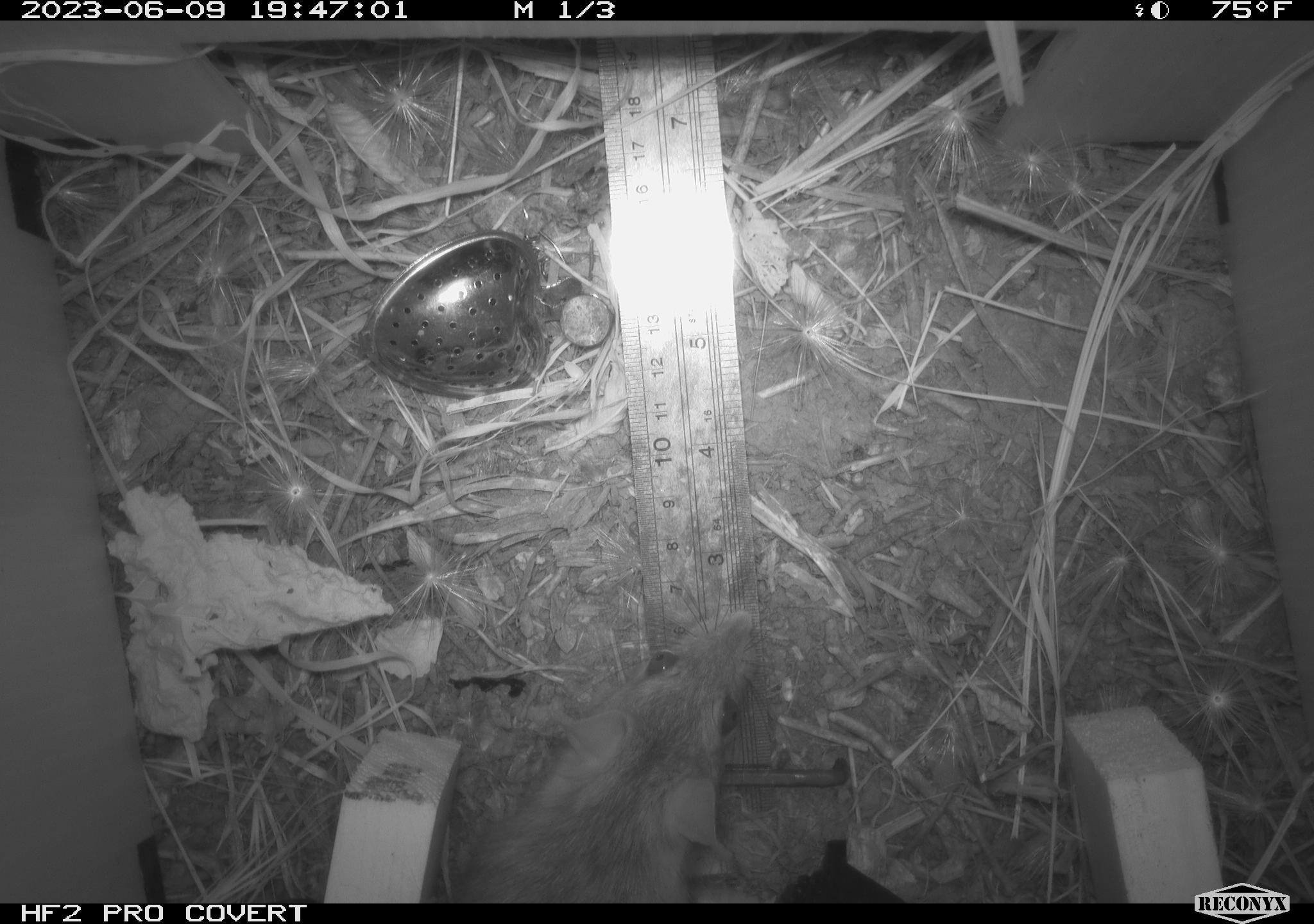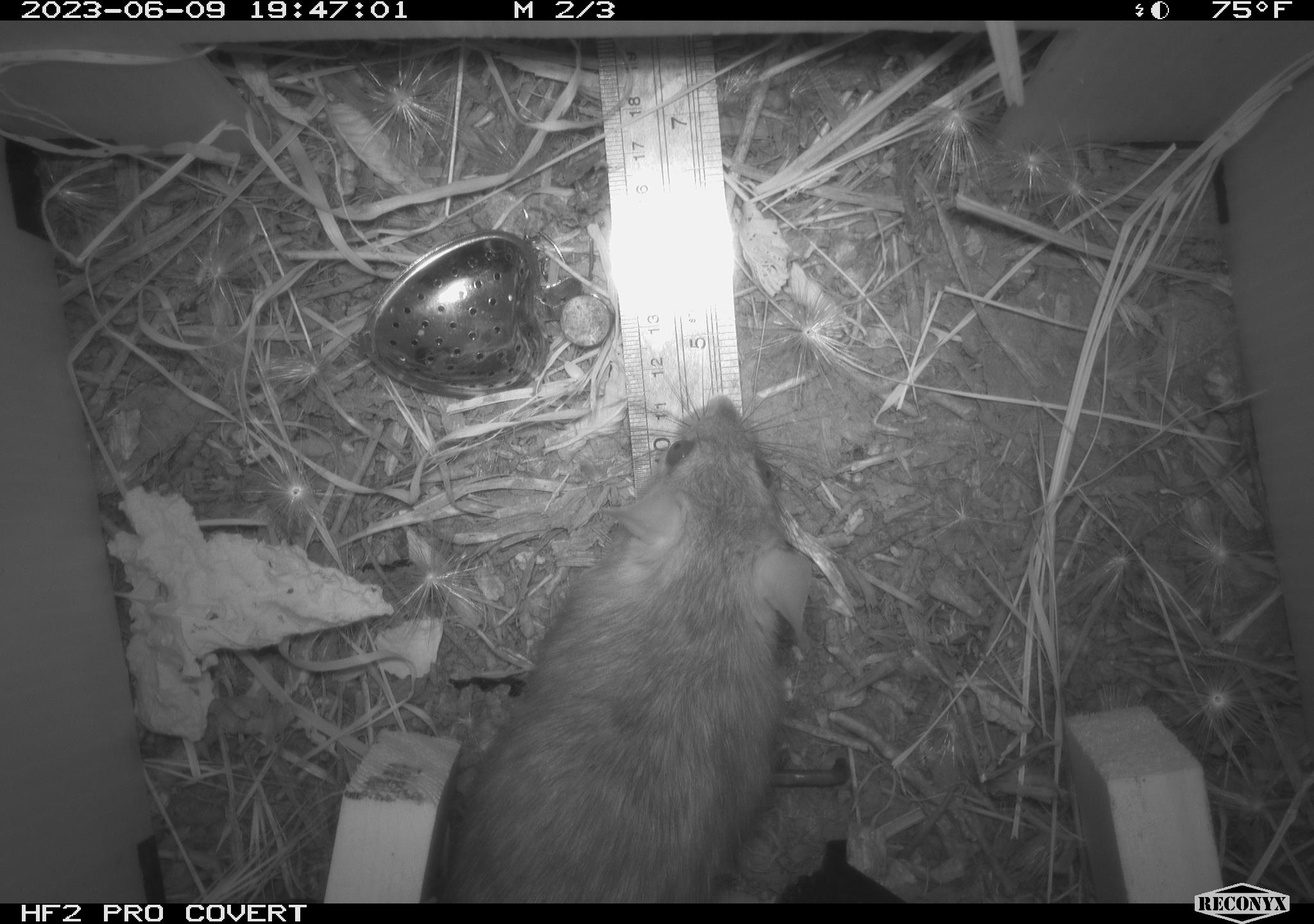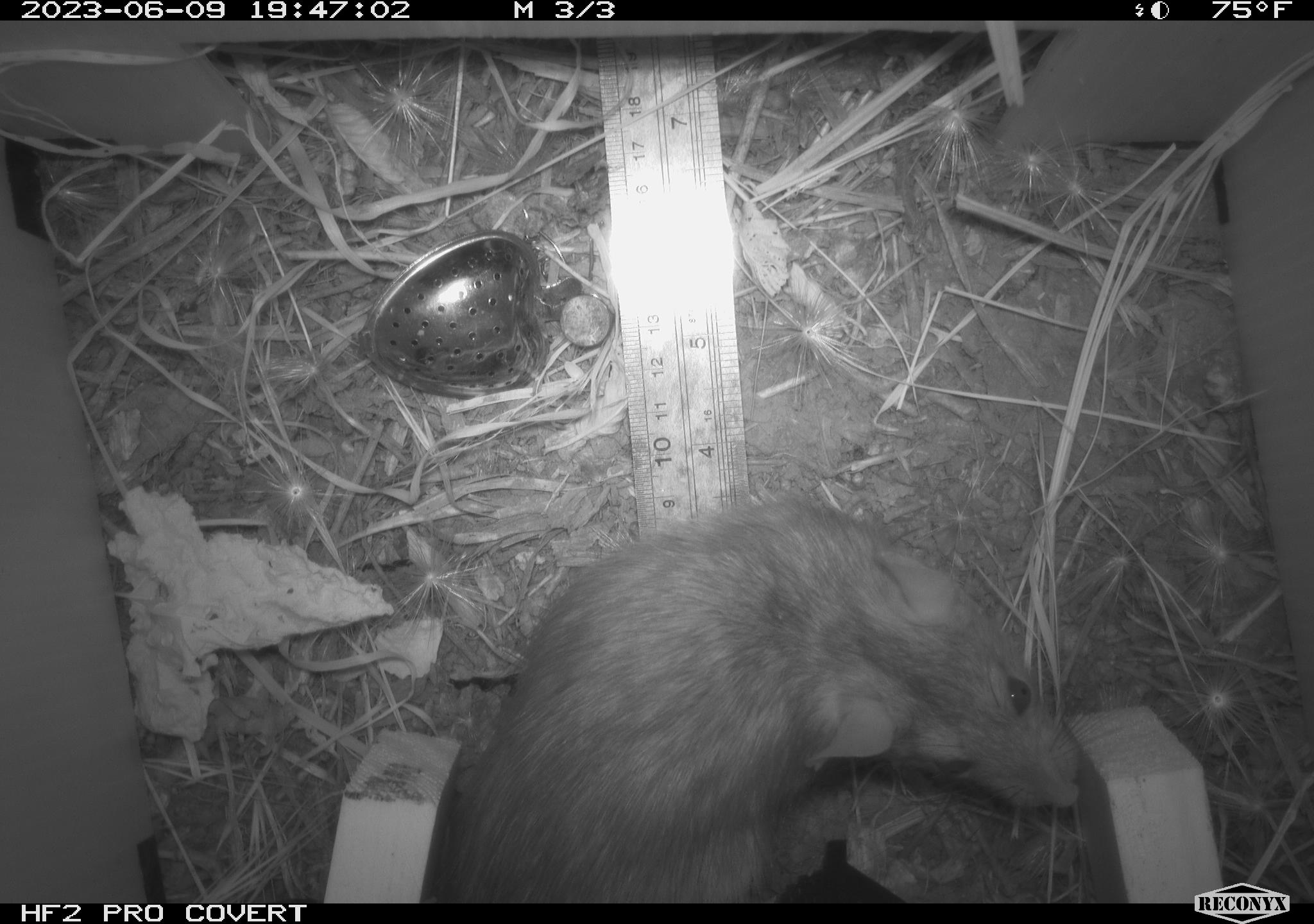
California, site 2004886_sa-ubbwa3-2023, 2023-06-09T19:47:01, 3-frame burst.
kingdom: Animalia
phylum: Chordata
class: Mammalia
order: Rodentia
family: Muridae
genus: Rattus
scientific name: Rattus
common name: rat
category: rattus species